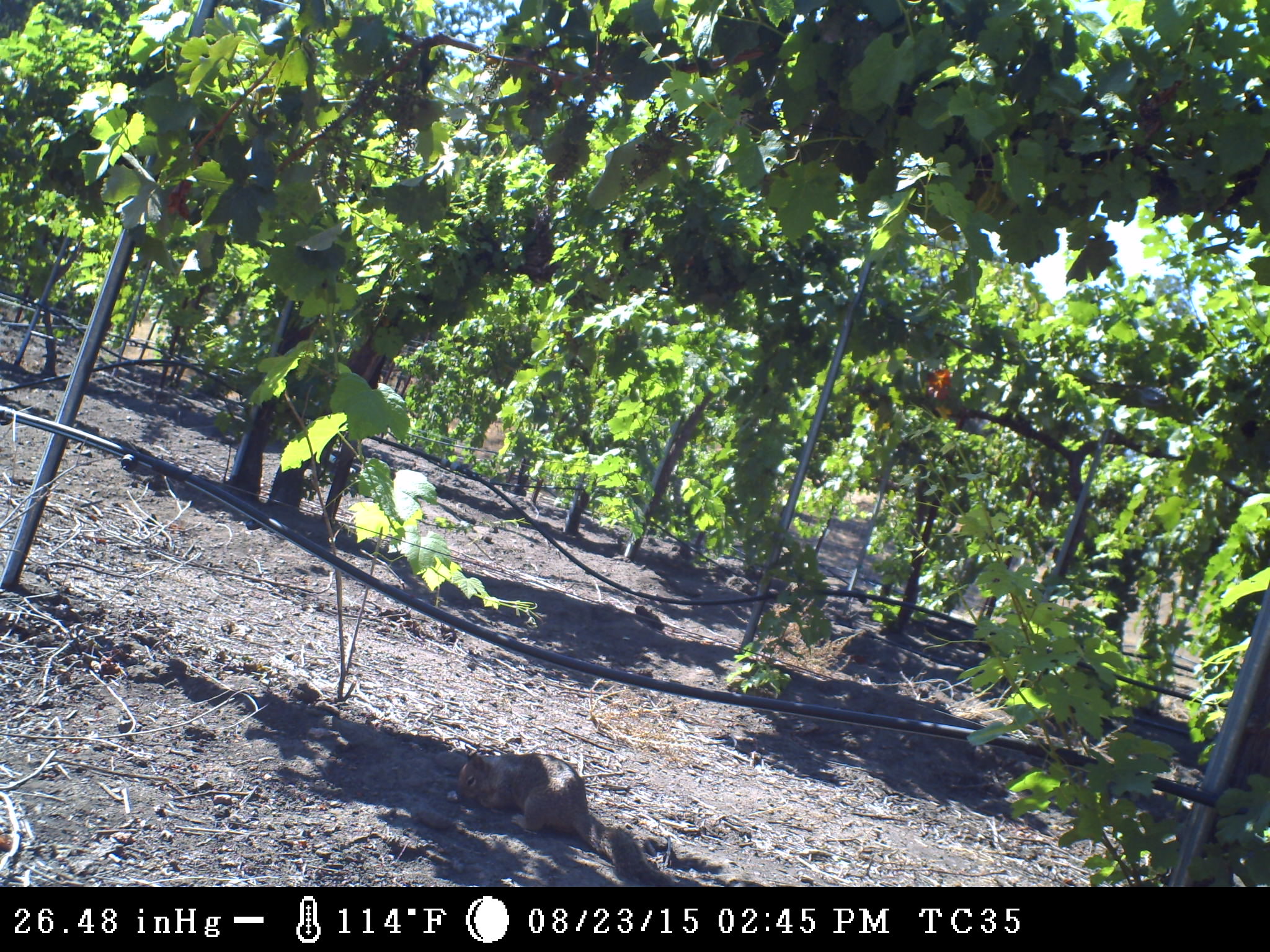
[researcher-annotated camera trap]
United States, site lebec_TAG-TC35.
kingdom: Animalia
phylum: Chordata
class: Mammalia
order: Rodentia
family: Sciuridae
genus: Otospermophilus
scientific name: Otospermophilus beecheyi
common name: california ground squirrel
Otospermophilus beecheyi (california ground squirrel).